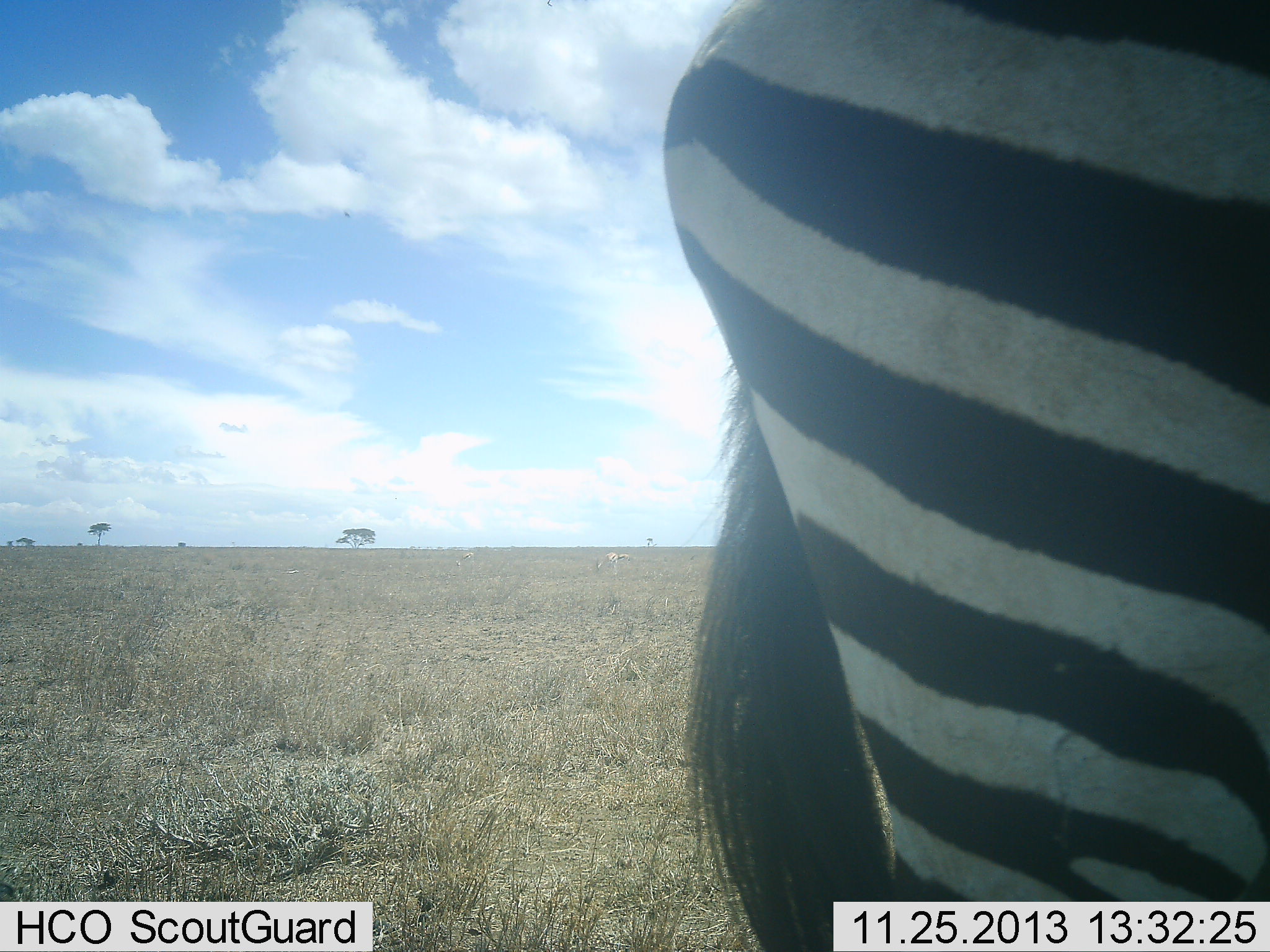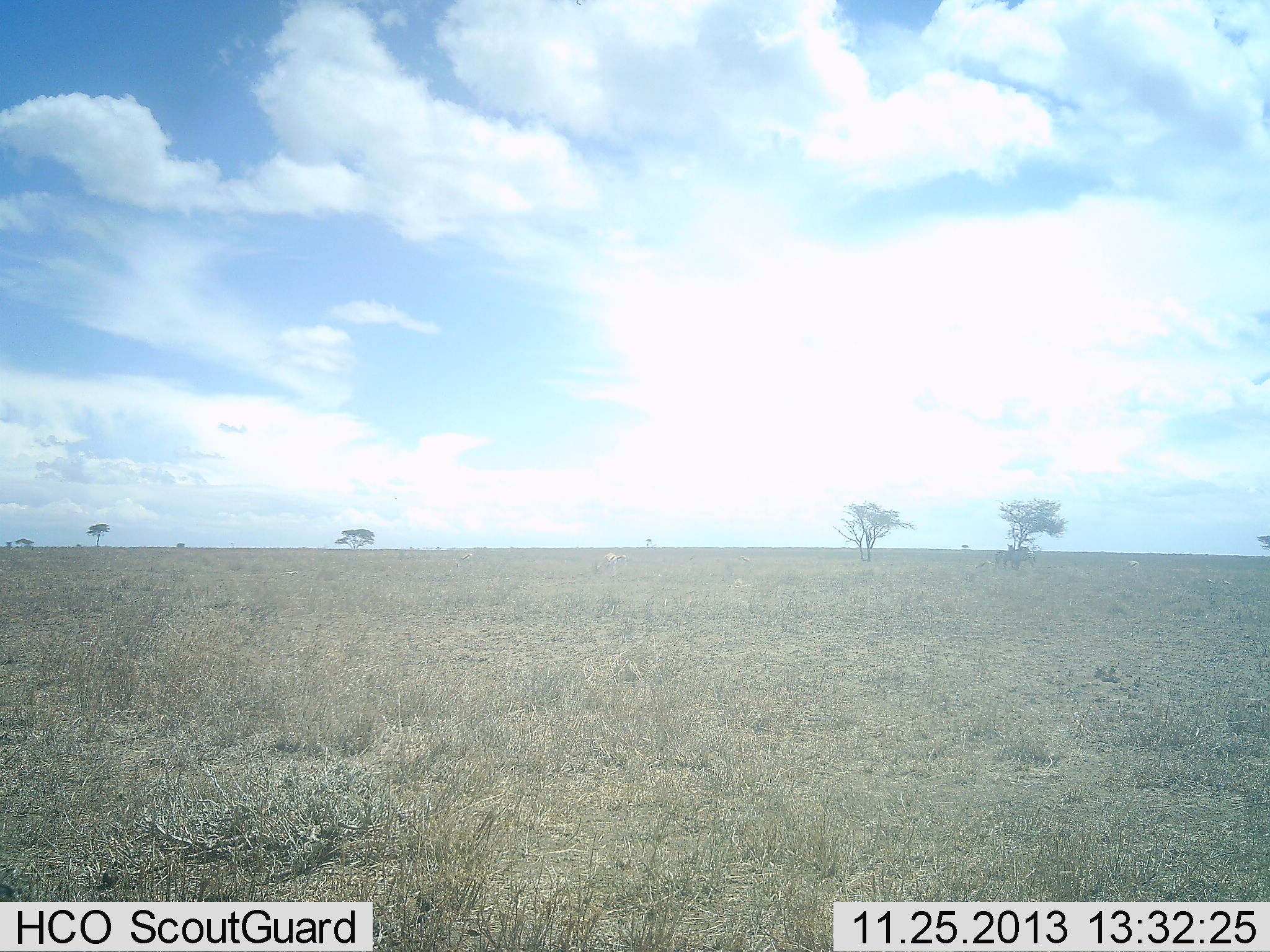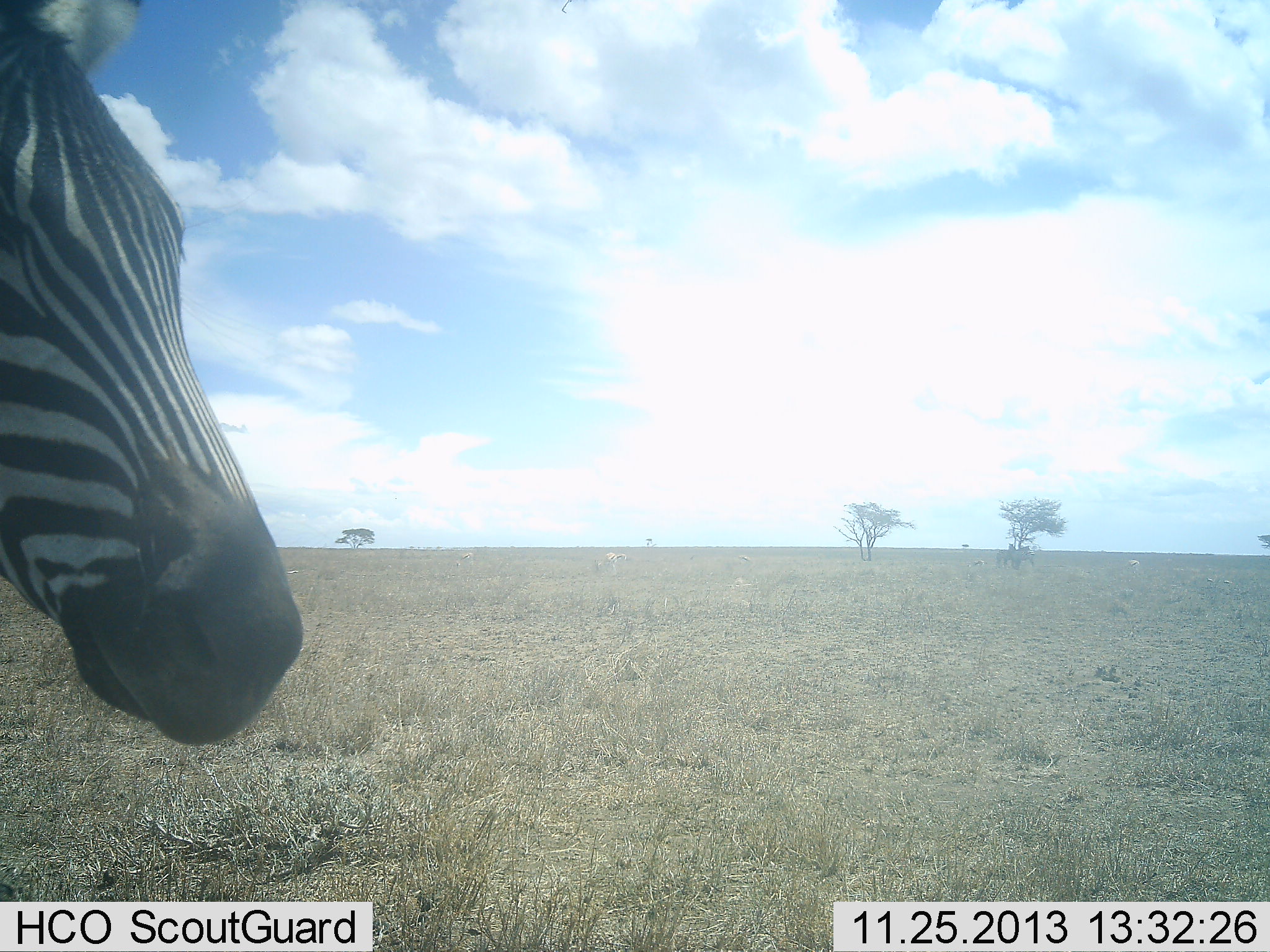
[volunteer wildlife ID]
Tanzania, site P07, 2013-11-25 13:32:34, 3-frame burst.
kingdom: Animalia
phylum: Chordata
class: Mammalia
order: Perissodactyla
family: Equidae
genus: Equus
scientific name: Equus quagga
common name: plains zebra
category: zebra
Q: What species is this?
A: Zebra (plains zebra) (Equus quagga).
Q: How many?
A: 2.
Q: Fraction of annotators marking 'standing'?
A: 0%.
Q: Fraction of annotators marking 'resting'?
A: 0%.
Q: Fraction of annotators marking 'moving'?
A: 100%.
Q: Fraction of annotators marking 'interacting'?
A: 0%.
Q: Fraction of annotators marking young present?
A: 0%.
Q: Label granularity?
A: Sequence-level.